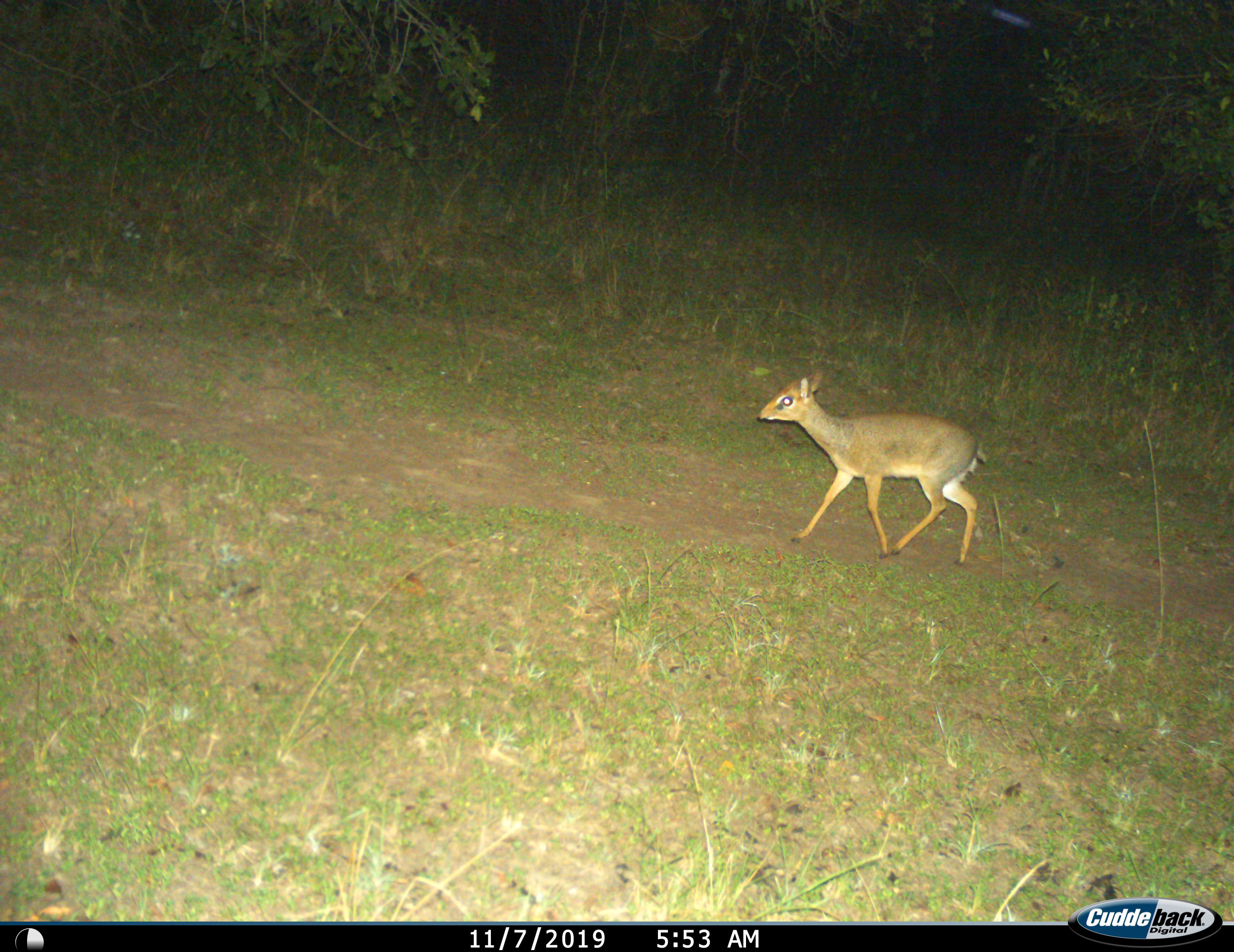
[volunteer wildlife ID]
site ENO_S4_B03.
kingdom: Animalia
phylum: Chordata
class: Mammalia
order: Artiodactyla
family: Bovidae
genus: Madoqua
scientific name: Madoqua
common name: dik-dik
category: dikdik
Dikdik (dik-dik) (Madoqua), count 1. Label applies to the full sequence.